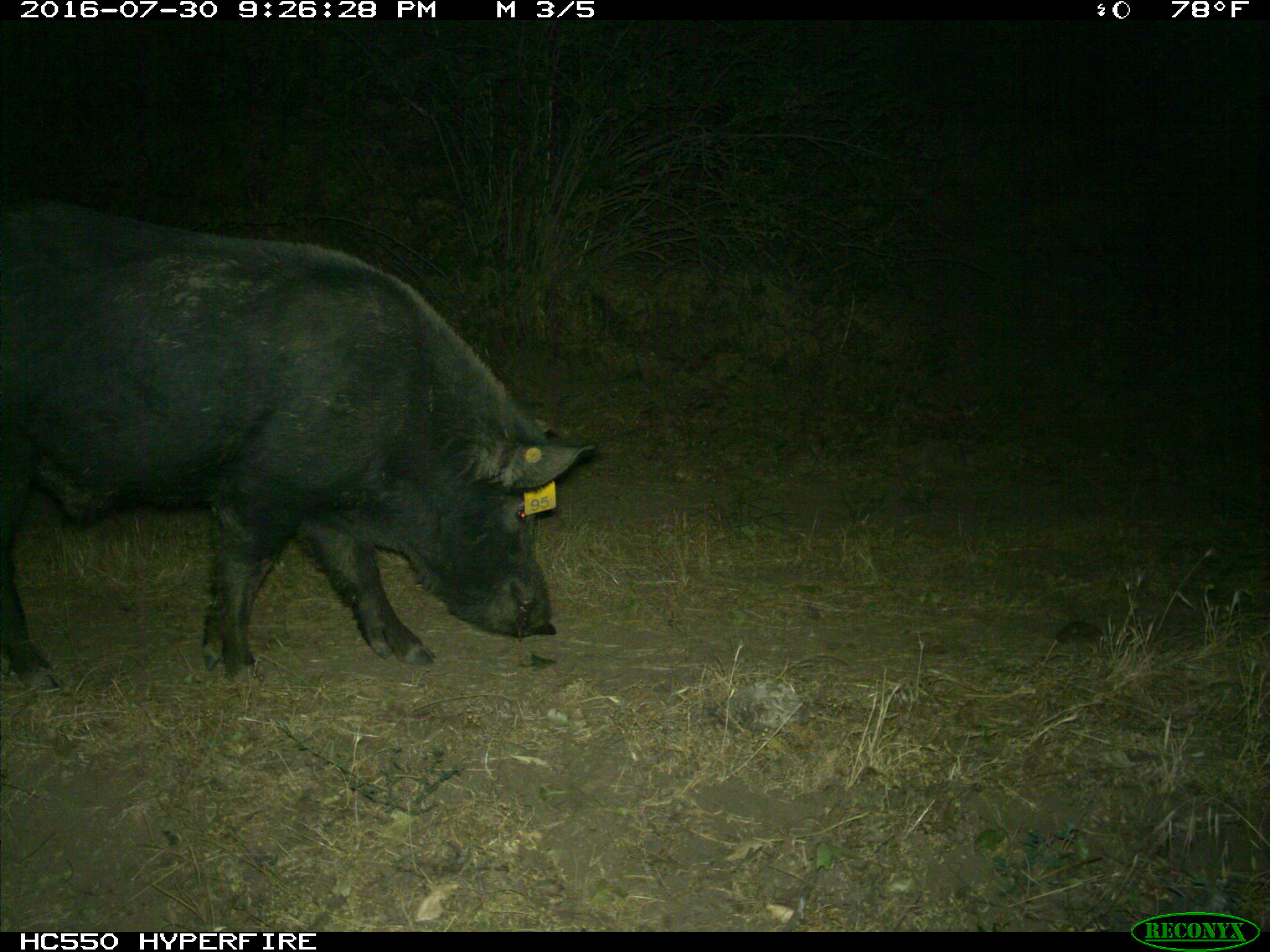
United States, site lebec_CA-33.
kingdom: Animalia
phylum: Chordata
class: Mammalia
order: Artiodactyla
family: Suidae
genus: Sus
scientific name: Sus scrofa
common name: wild boar